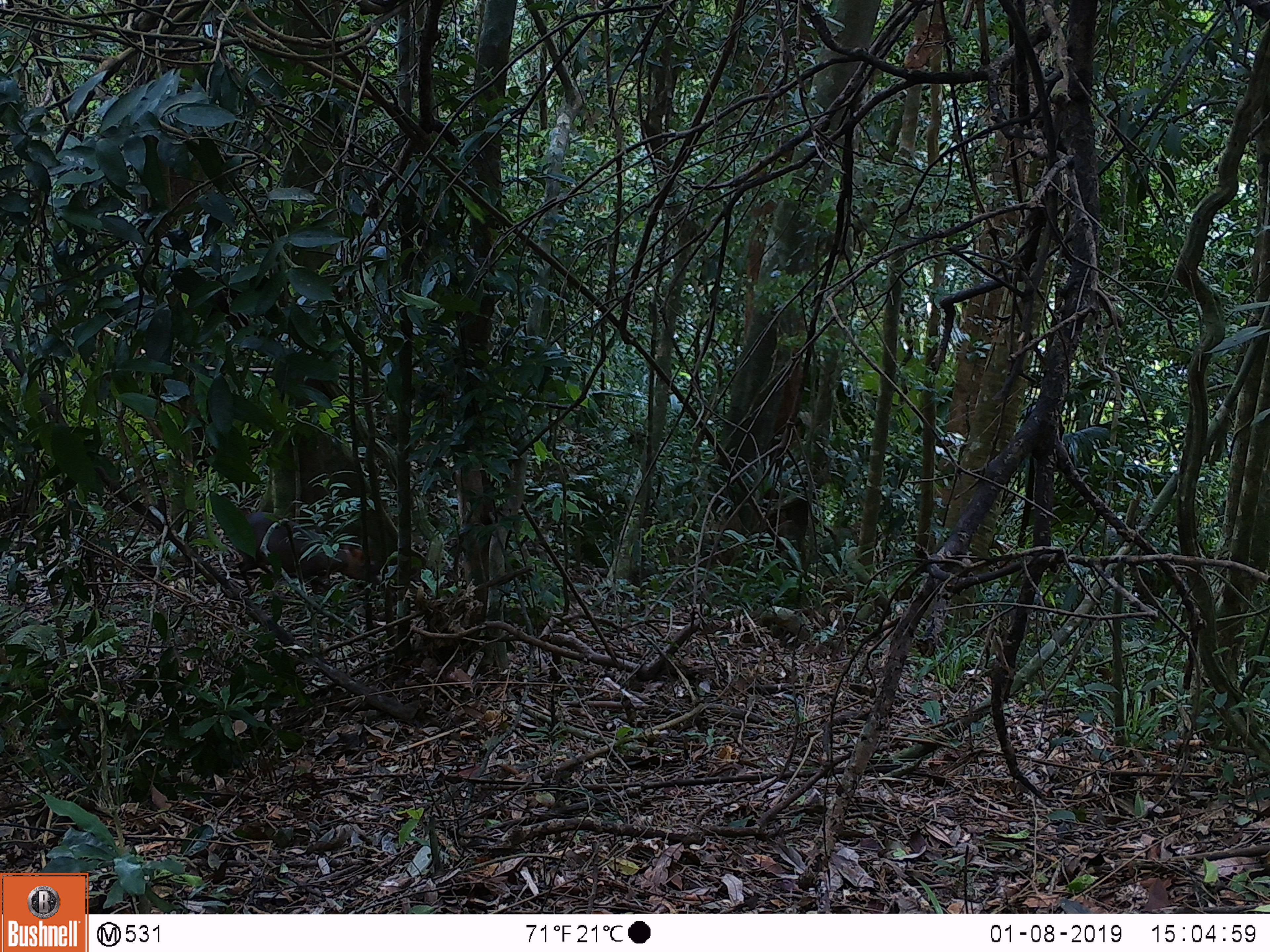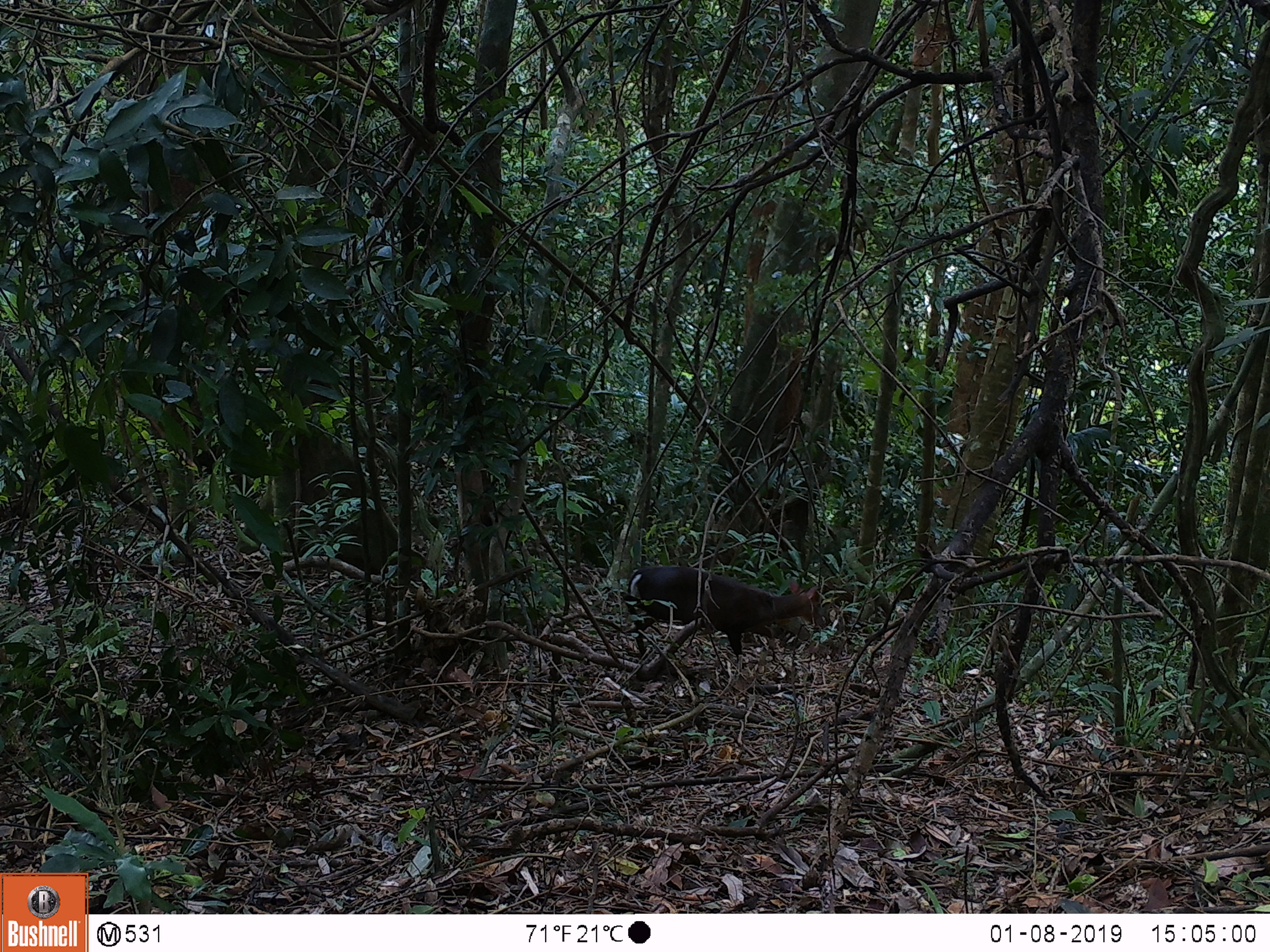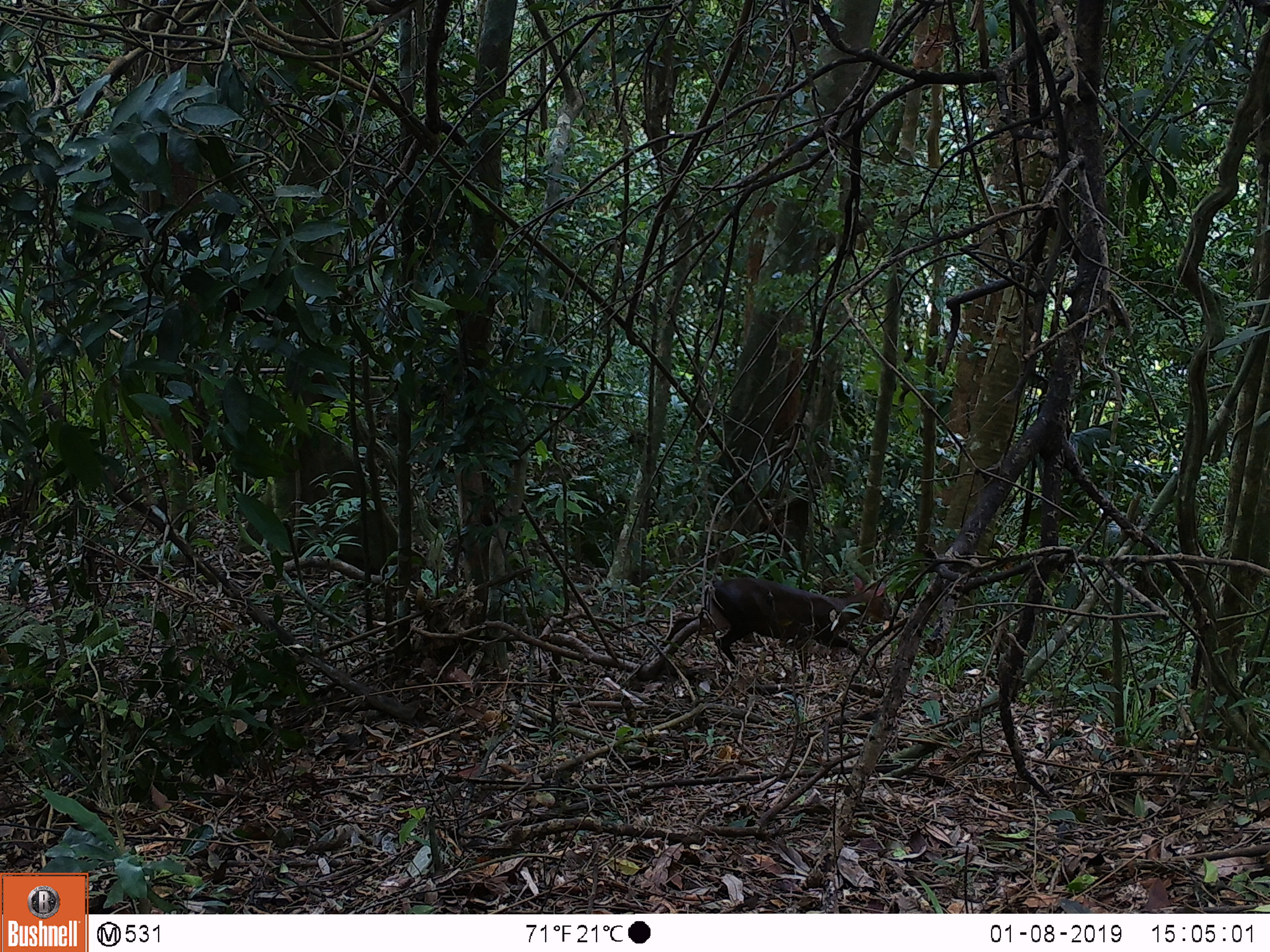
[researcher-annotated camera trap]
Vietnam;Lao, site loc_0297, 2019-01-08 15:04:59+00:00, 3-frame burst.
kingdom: Animalia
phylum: Chordata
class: Mammalia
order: Artiodactyla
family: Cervidae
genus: Muntiacus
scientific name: Muntiacus rooseveltorum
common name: roosevelt's muntjac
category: roosevelts muntjac group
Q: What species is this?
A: Roosevelts muntjac group (roosevelt's muntjac) (Muntiacus rooseveltorum).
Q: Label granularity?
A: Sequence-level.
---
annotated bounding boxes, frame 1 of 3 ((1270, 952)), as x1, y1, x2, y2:
roosevelts muntjac group: 237, 512, 382, 595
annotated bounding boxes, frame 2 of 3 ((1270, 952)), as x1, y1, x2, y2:
roosevelts muntjac group: 626, 566, 826, 669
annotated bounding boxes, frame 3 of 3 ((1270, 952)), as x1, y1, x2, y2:
roosevelts muntjac group: 658, 574, 891, 673